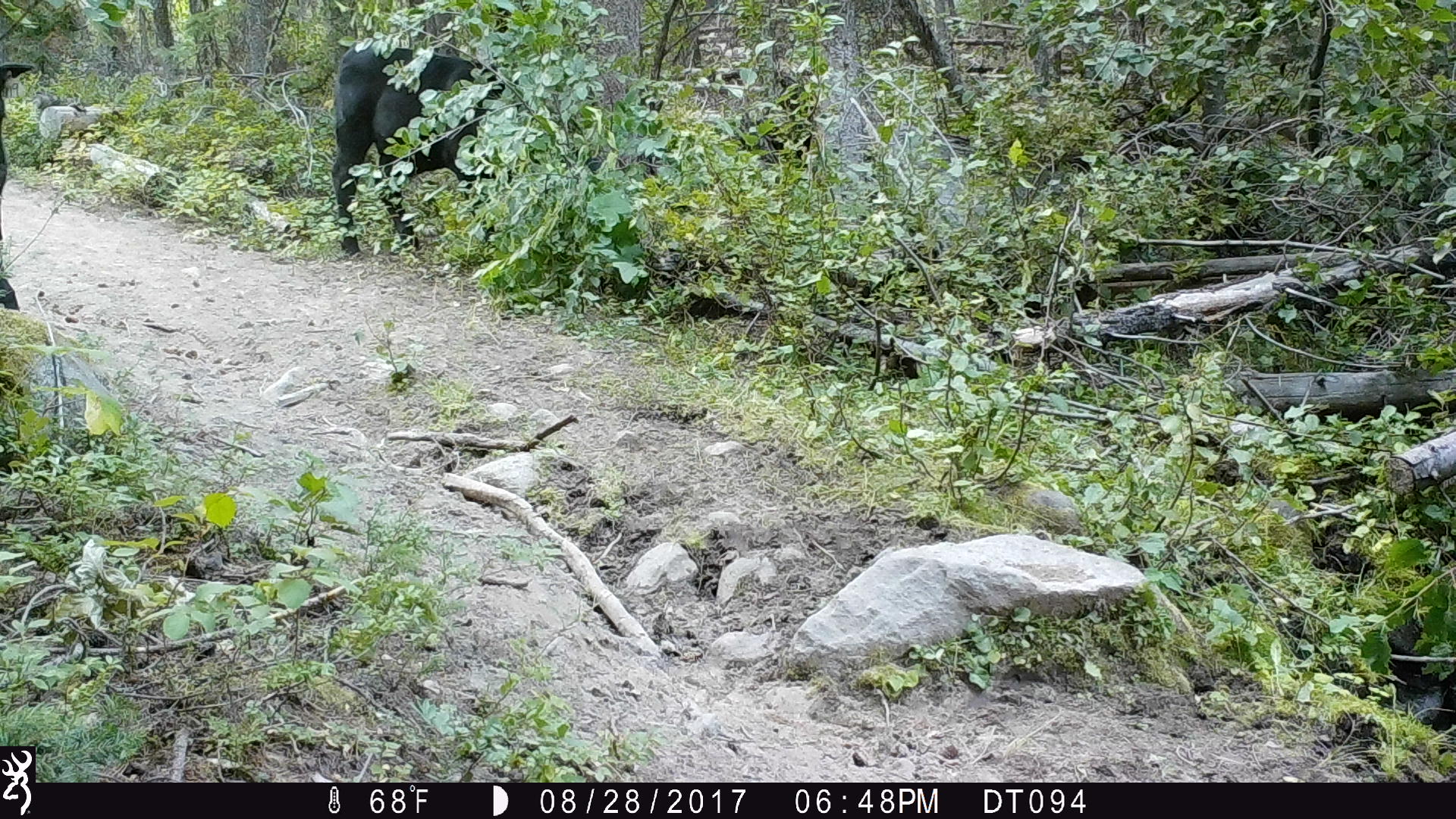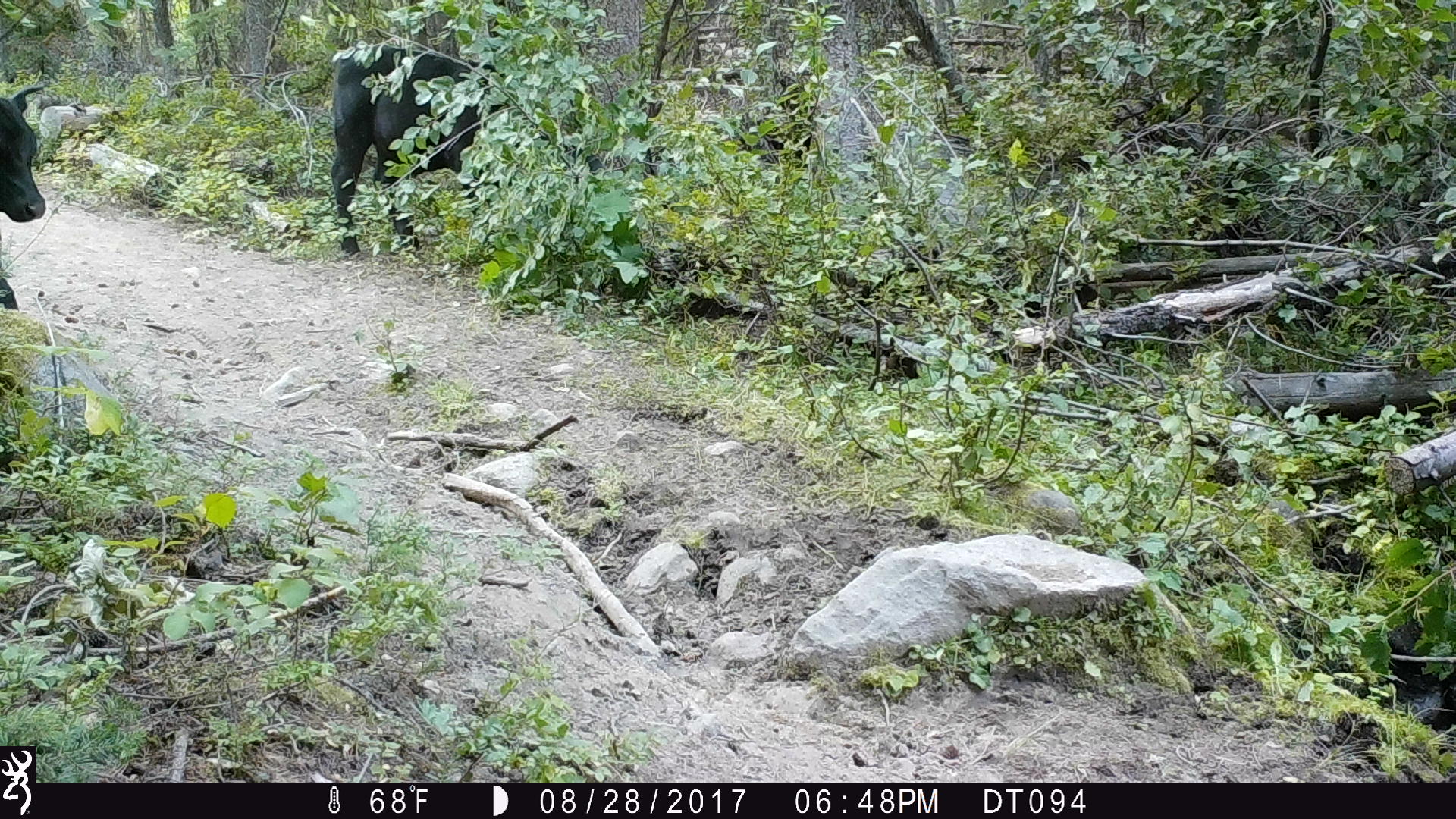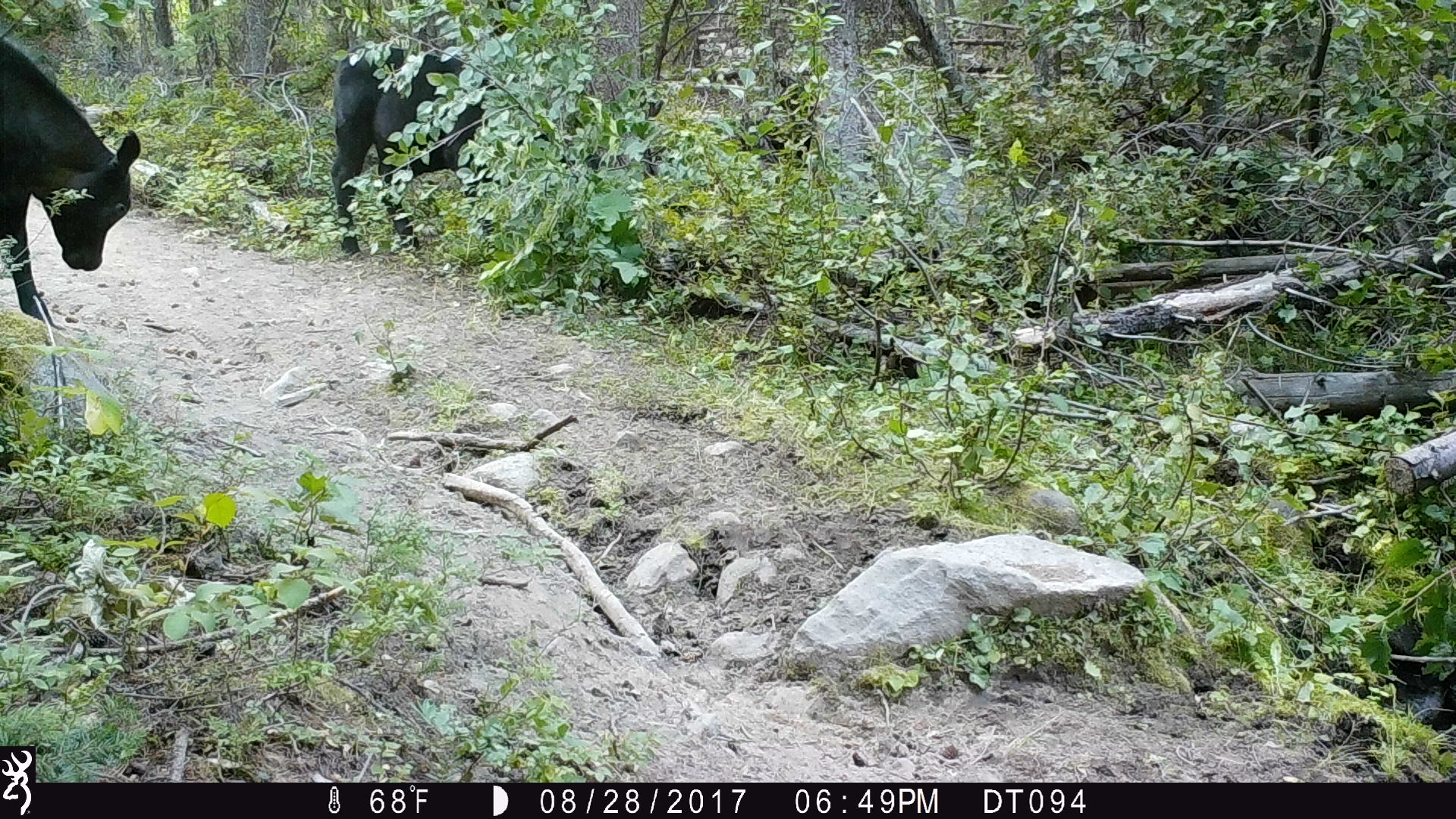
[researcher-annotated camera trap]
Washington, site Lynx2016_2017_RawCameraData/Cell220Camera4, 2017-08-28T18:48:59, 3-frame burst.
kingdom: Animalia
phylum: Chordata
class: Mammalia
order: Artiodactyla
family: Bovidae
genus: Bos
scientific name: Bos taurus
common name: domestic cattle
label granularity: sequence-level